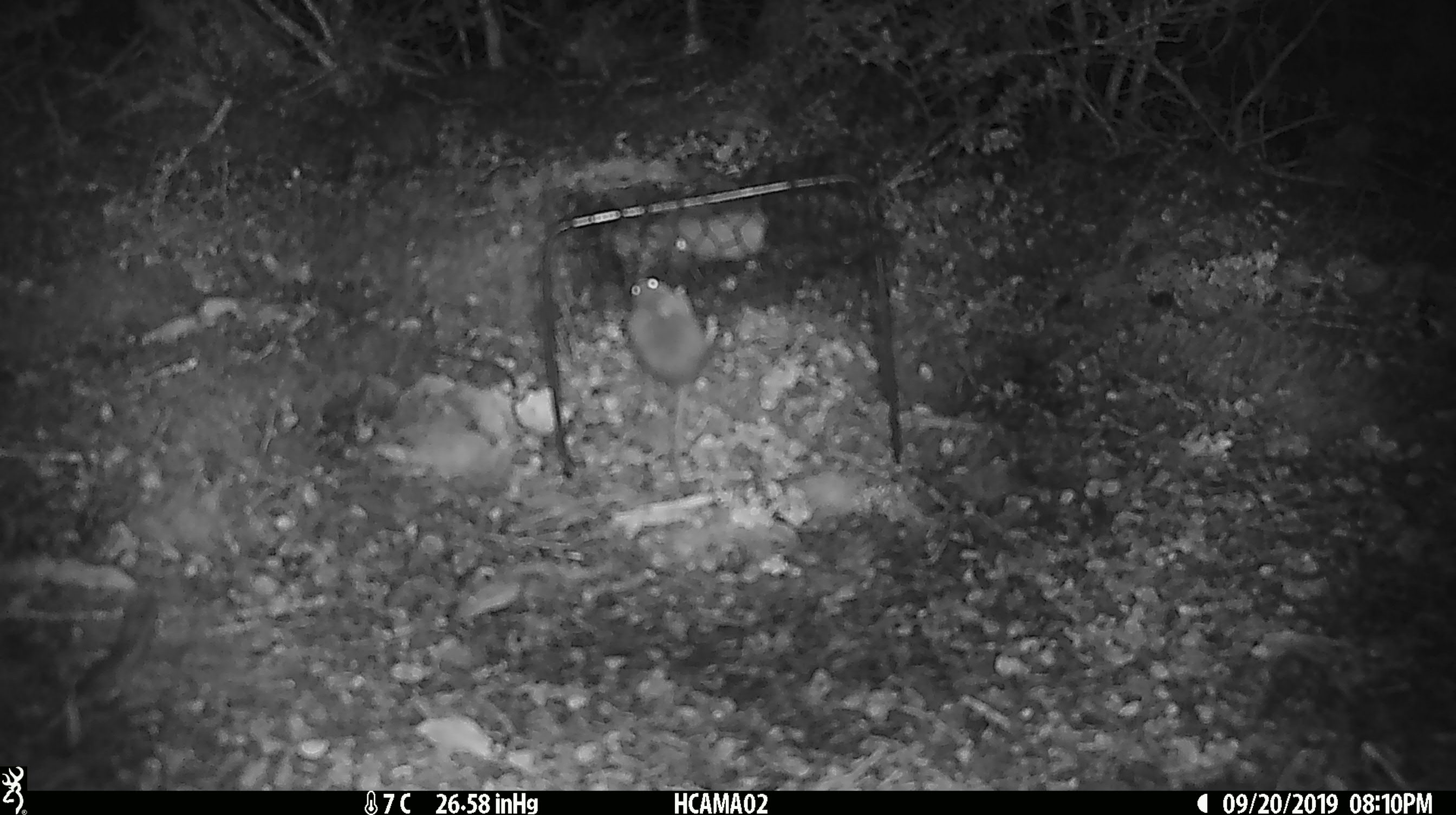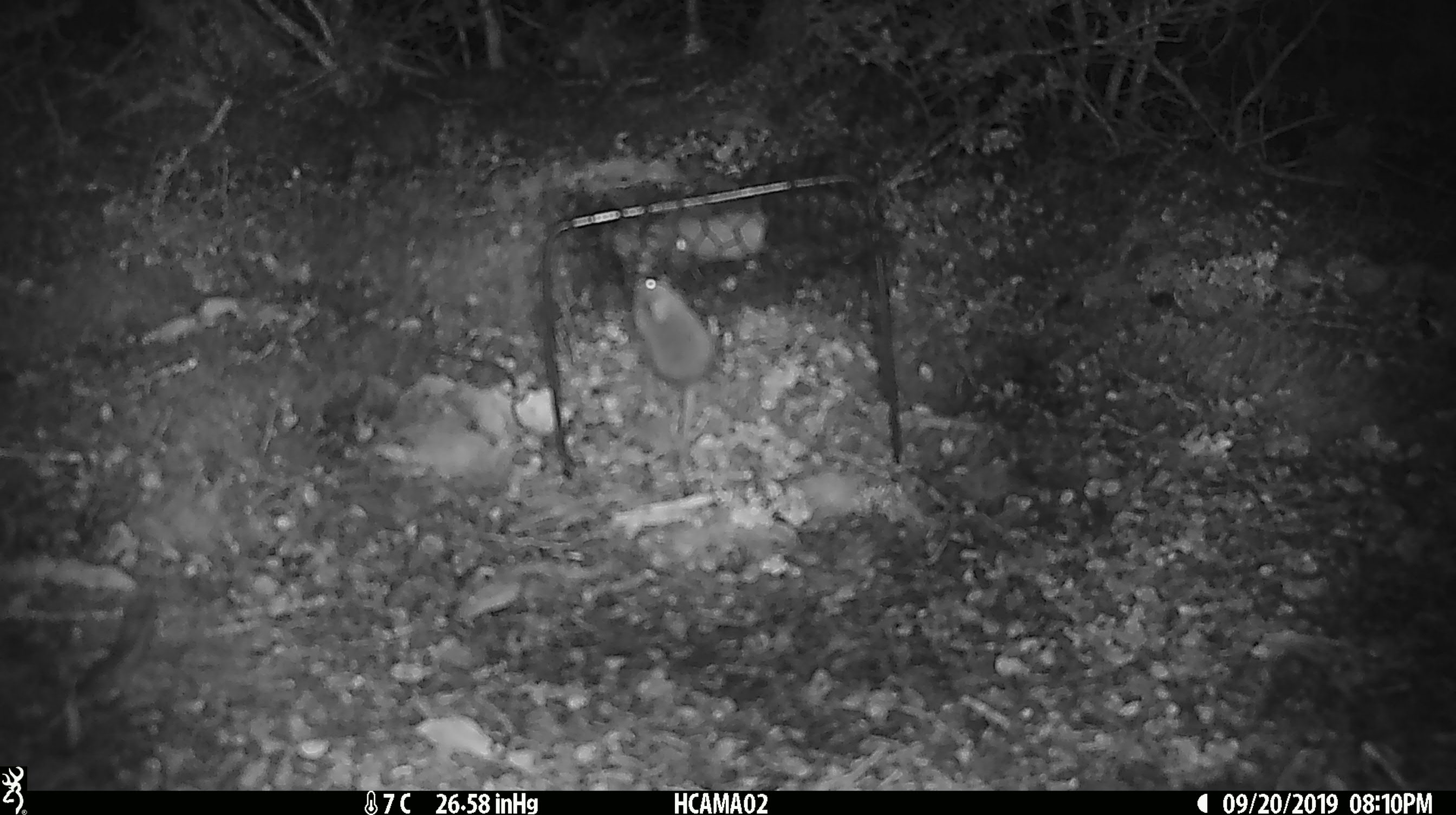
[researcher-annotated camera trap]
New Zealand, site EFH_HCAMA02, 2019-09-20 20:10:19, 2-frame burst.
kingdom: Animalia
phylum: Chordata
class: Mammalia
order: Rodentia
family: Muridae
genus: Mus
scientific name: Mus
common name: mouse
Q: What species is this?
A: Mouse (Mus).